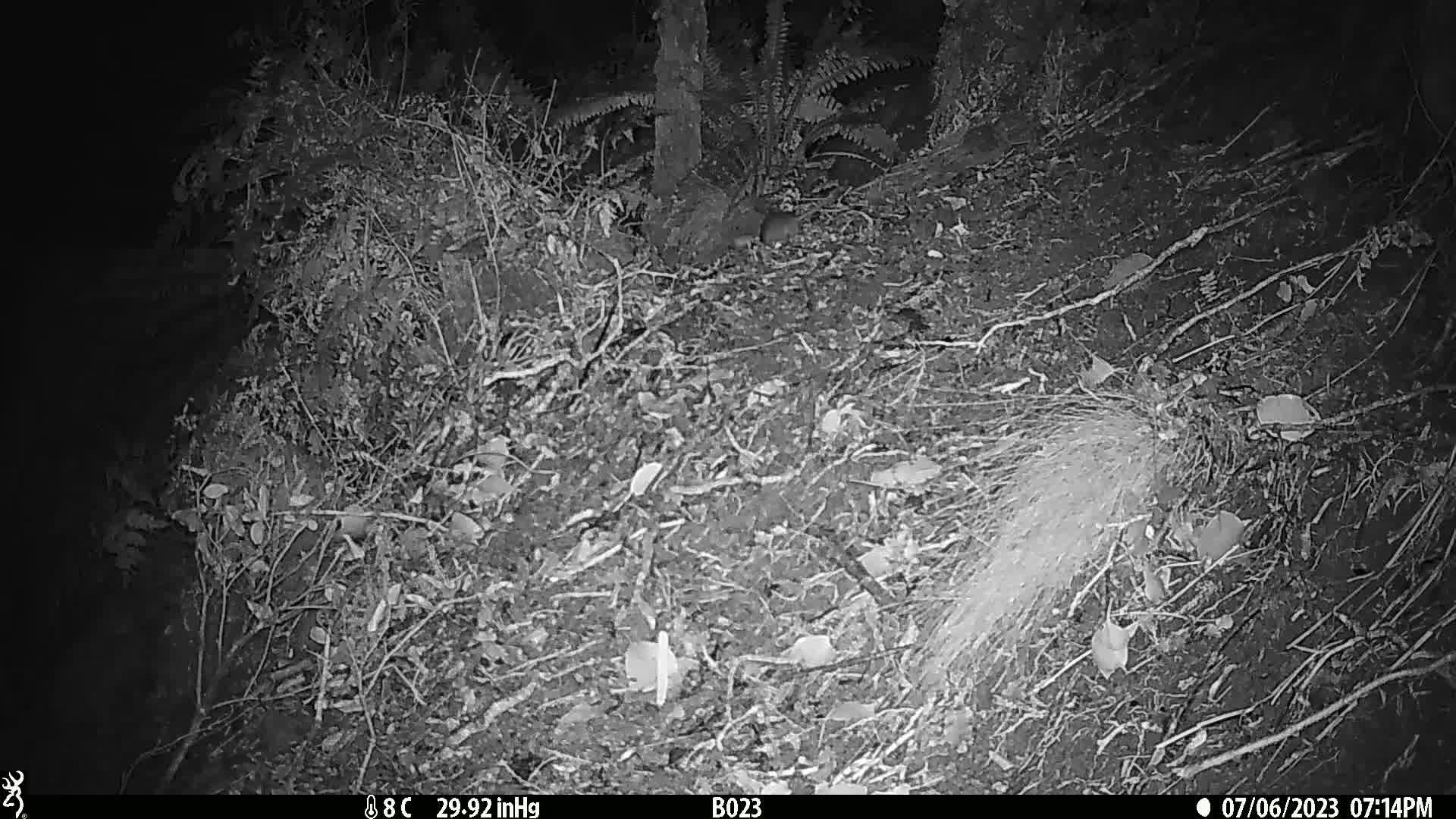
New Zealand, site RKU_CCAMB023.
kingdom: Animalia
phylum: Chordata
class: Mammalia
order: Rodentia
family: Muridae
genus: Rattus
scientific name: Rattus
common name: rat